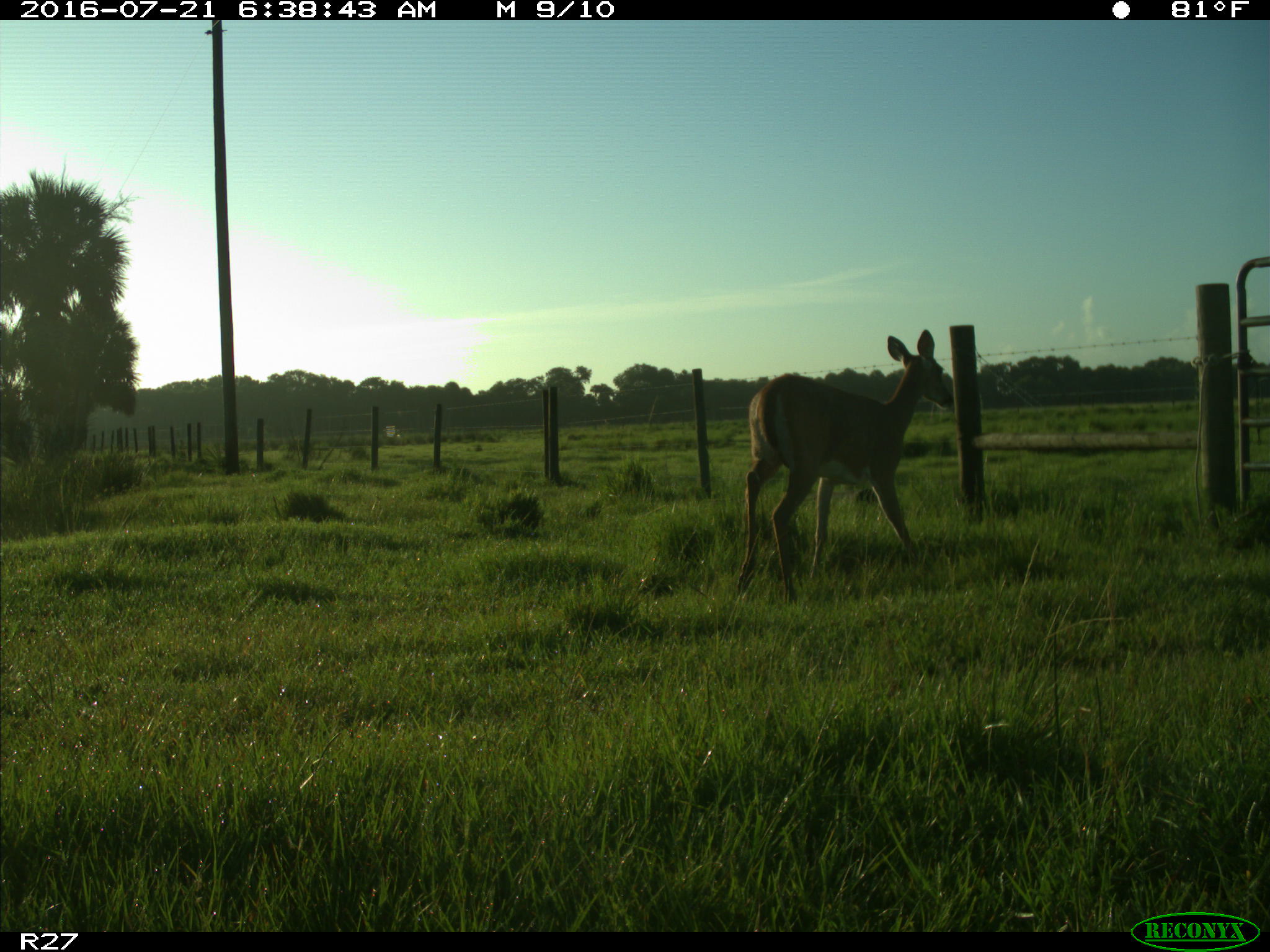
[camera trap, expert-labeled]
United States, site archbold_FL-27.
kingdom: Animalia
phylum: Chordata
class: Mammalia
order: Artiodactyla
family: Cervidae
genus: Odocoileus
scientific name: Odocoileus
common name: deer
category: unidentified deer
Unidentified deer (deer) (Odocoileus).